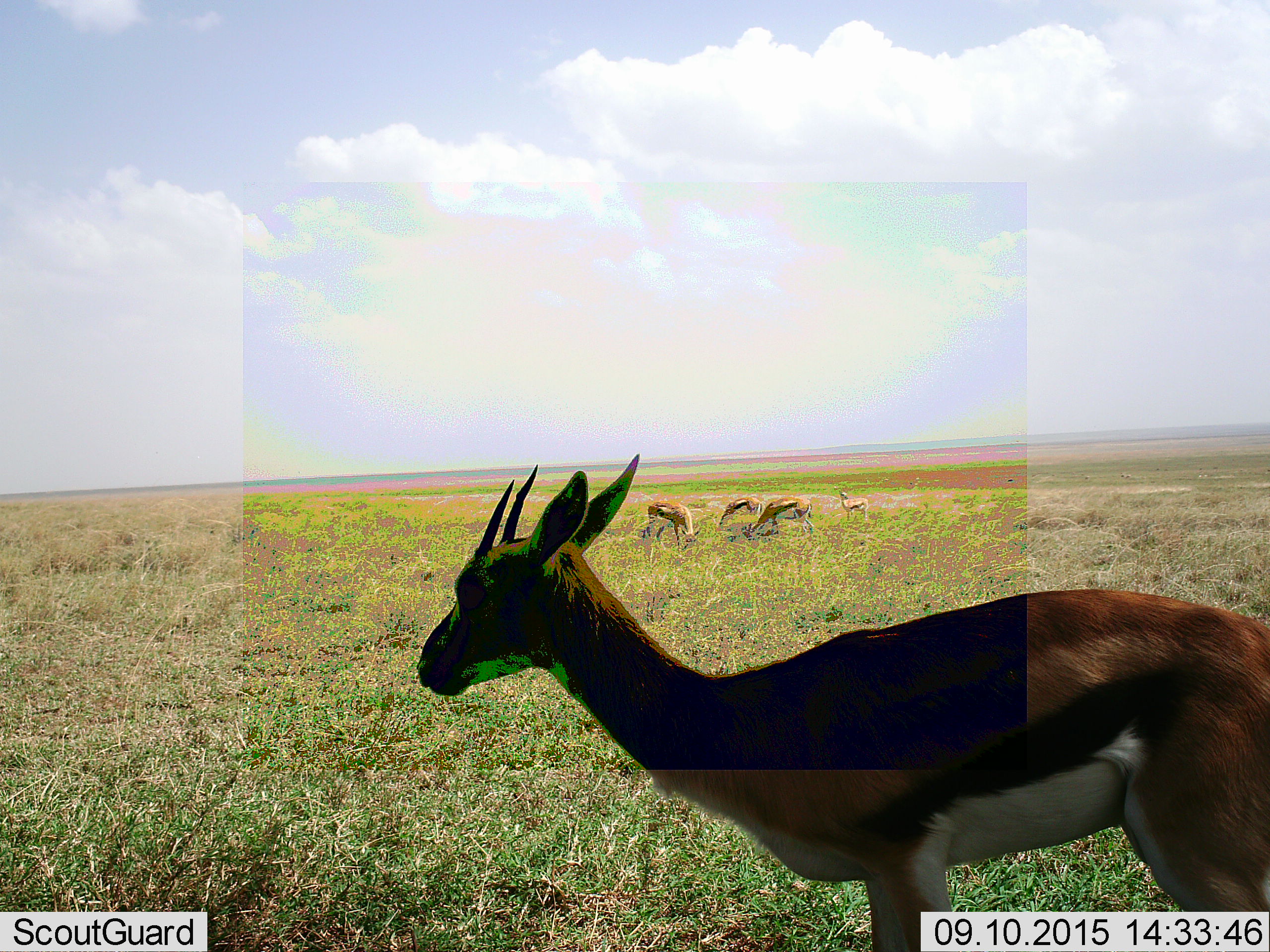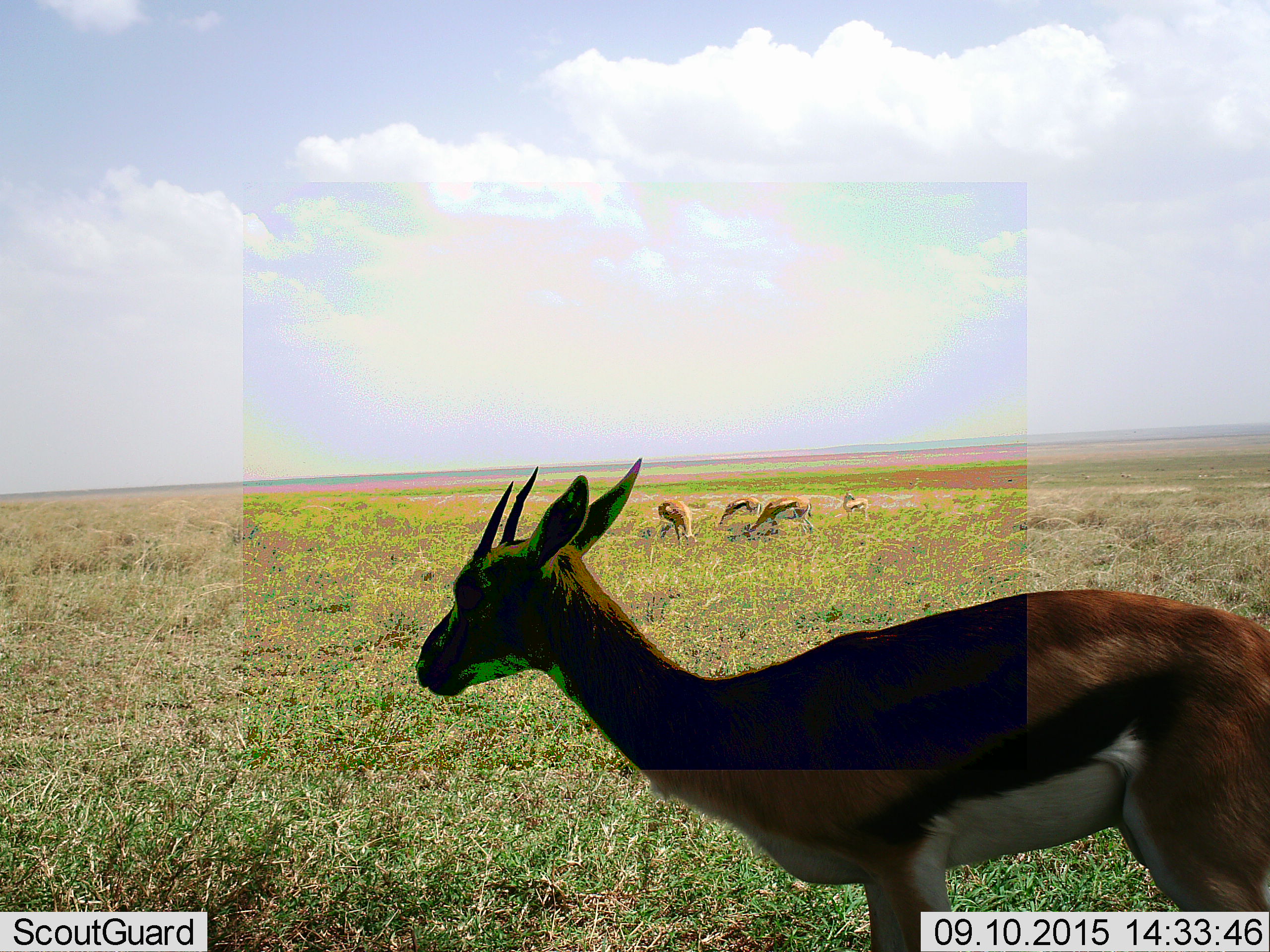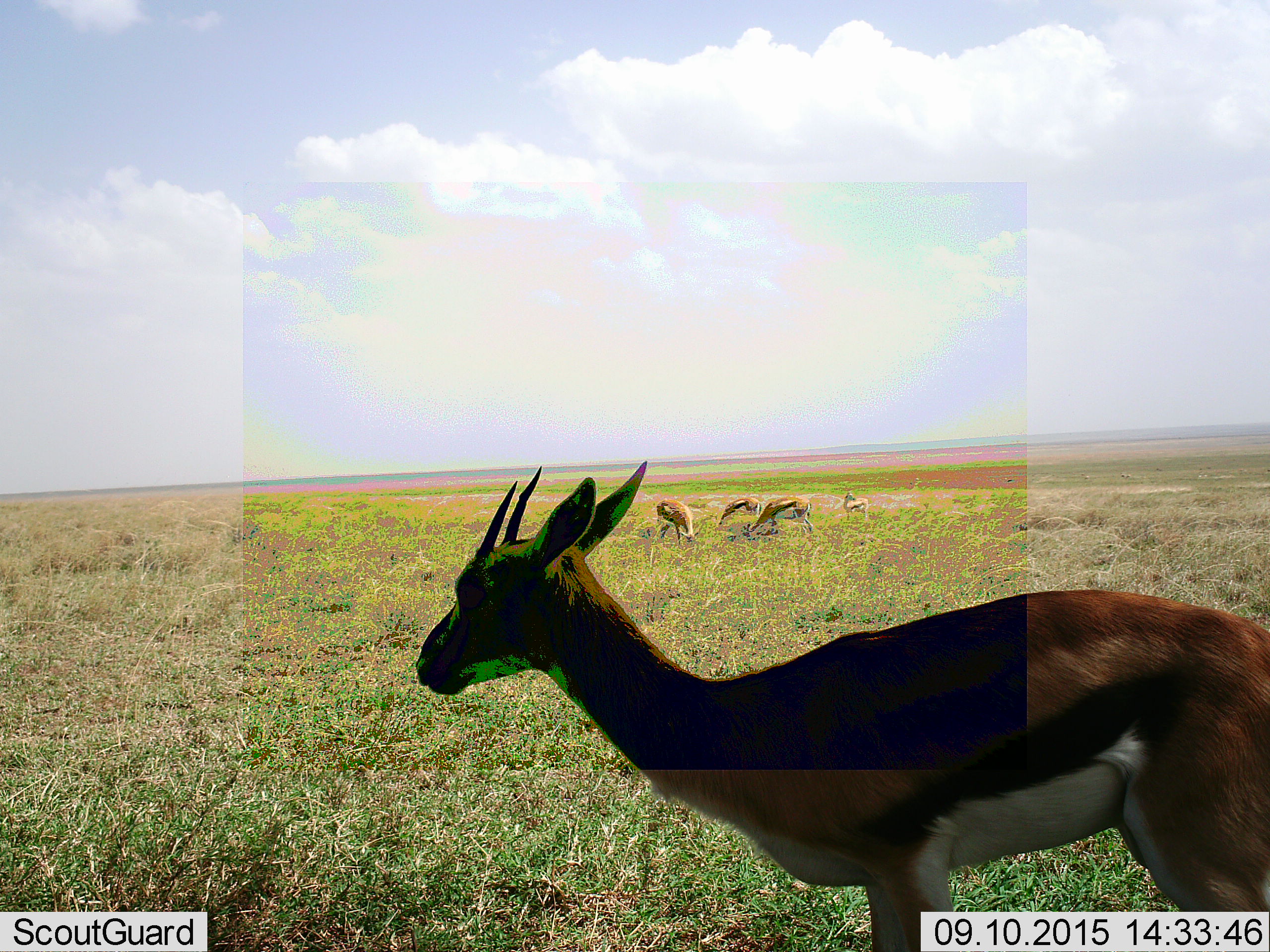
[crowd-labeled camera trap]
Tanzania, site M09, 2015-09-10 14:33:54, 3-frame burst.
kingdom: Animalia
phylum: Chordata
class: Mammalia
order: Artiodactyla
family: Bovidae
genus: Eudorcas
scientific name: Eudorcas thomsonii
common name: thomson's gazelle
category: gazellethomsons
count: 5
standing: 100%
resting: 0%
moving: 0%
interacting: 0%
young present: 11%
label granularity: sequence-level